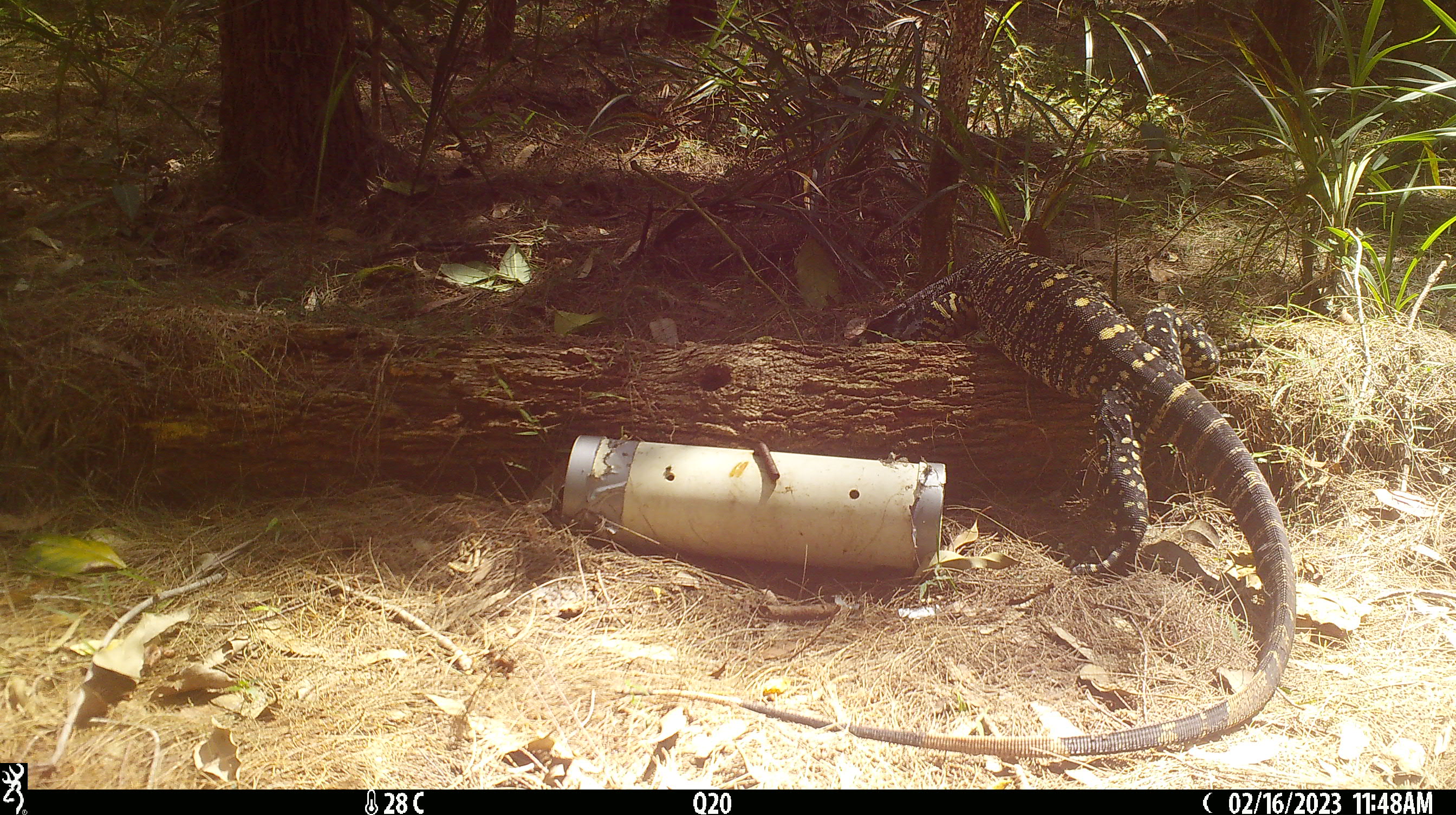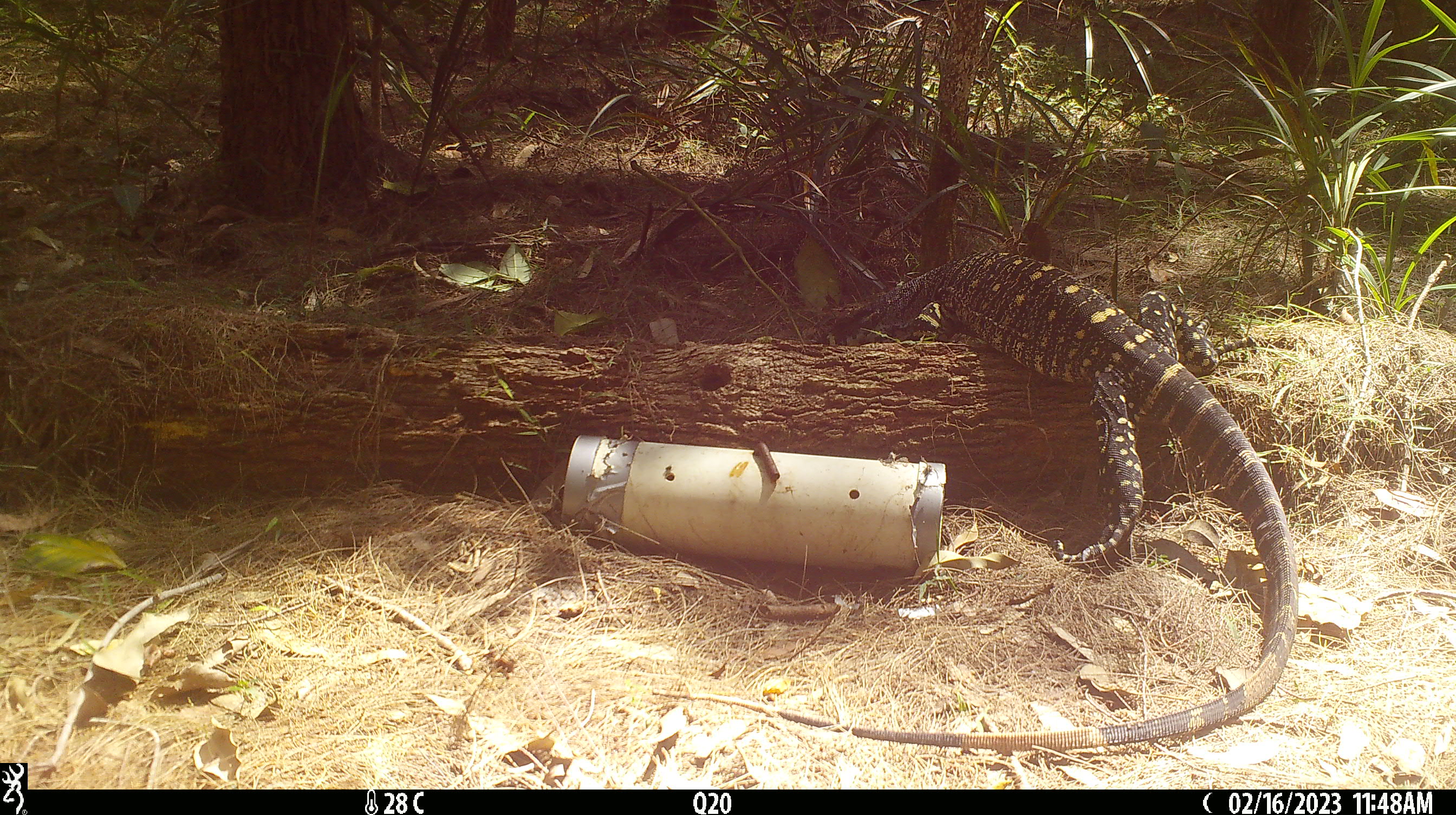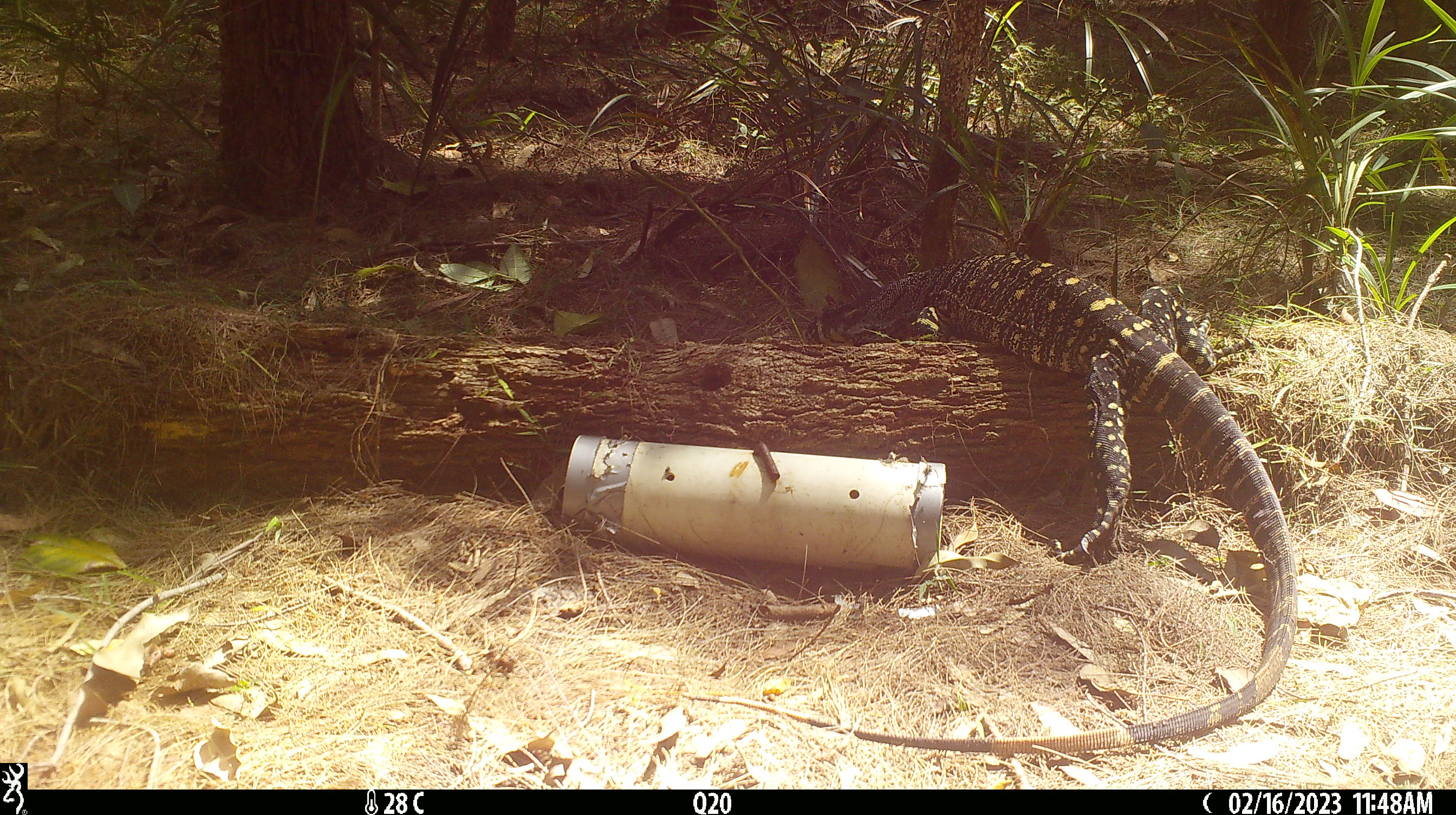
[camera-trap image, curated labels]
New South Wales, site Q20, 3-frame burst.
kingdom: Animalia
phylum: Chordata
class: Reptilia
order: Squamata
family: Varanidae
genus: Varanus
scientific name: Varanus varius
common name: lace monitor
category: goanna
Goanna (lace monitor) (Varanus varius).